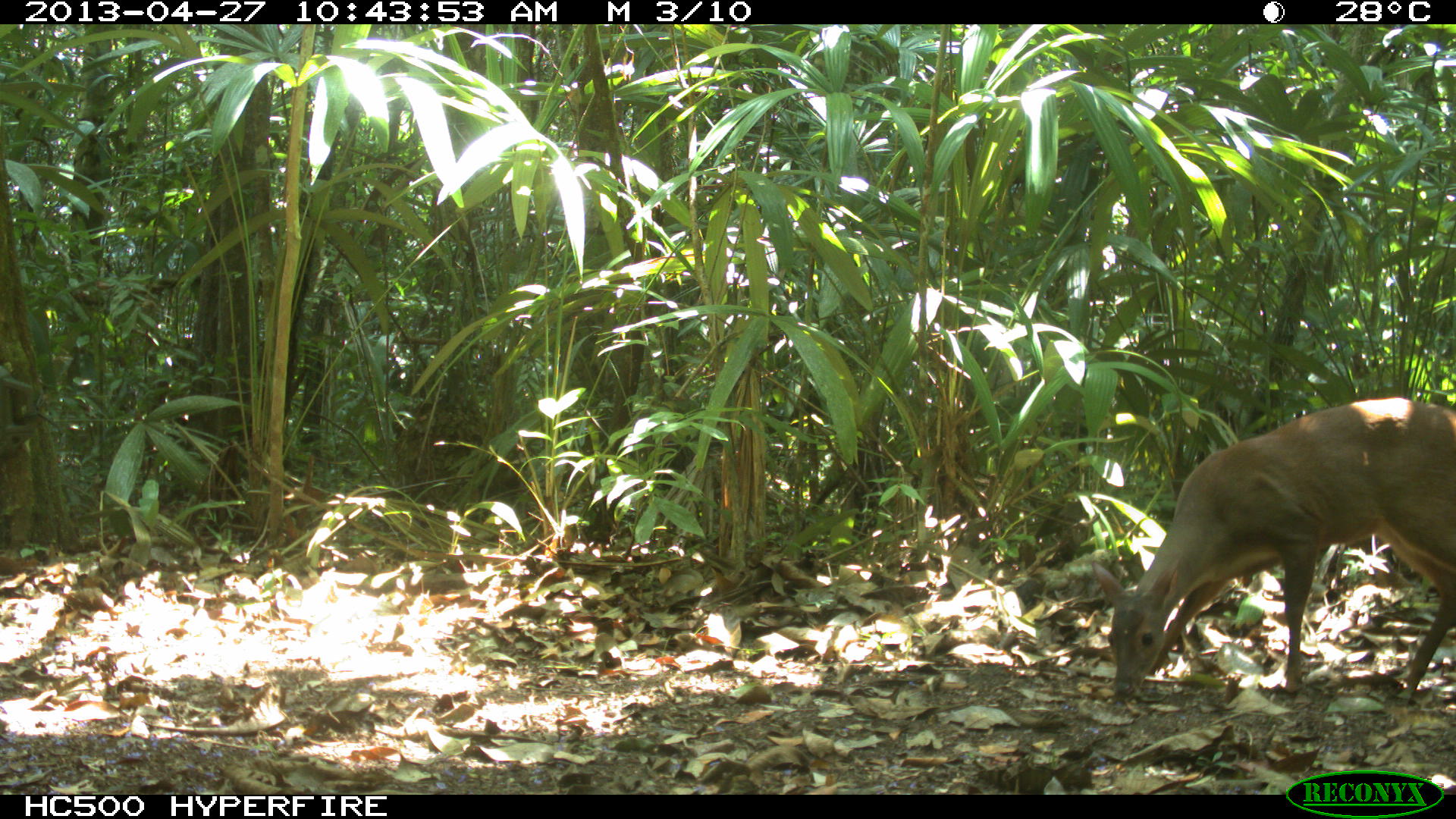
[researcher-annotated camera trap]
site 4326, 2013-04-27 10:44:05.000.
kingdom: Animalia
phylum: Chordata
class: Mammalia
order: Artiodactyla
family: Cervidae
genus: Odocoileus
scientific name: Odocoileus pandora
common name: yucatán brown brocket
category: mazama pandora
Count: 1.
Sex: female.